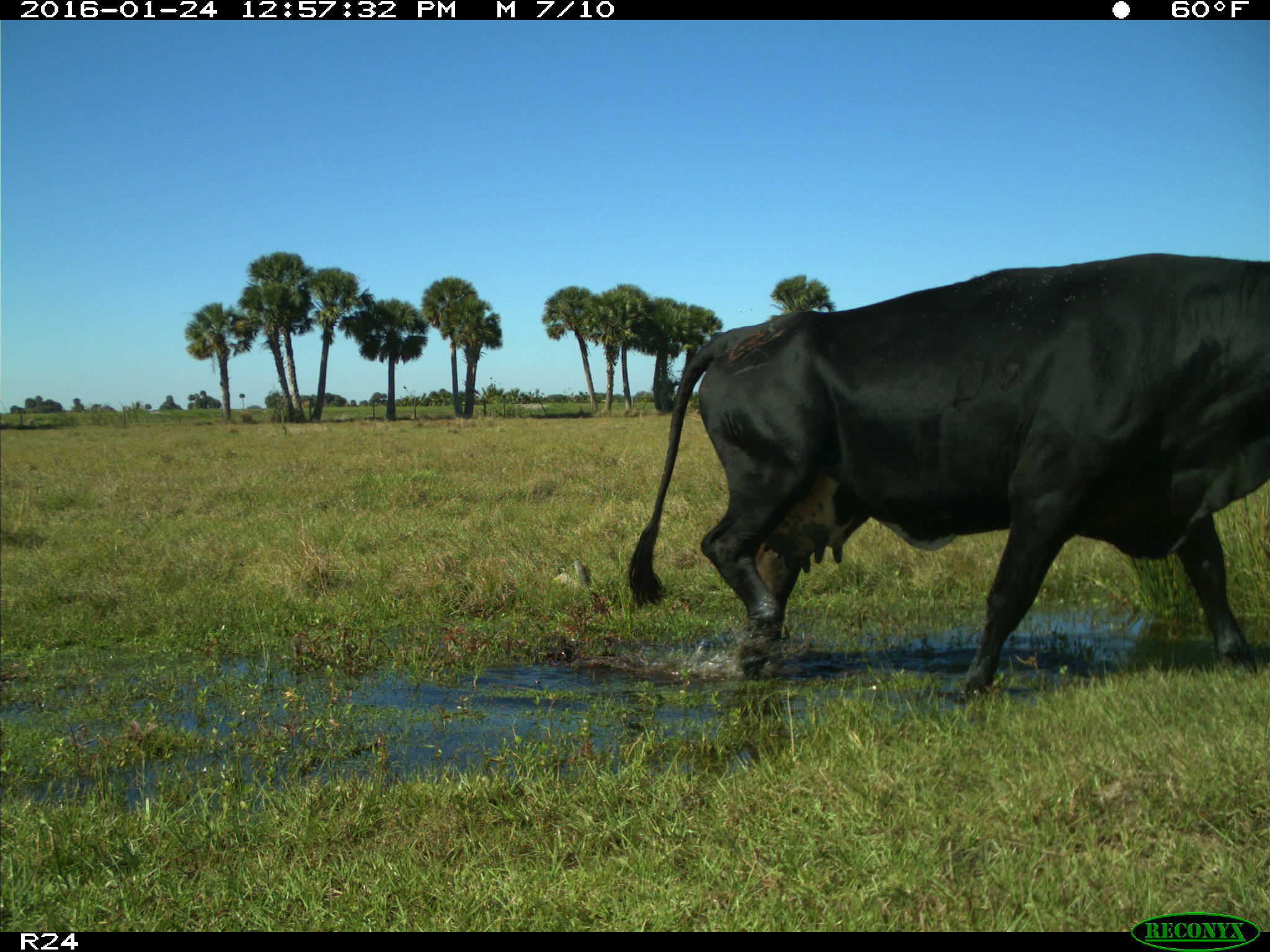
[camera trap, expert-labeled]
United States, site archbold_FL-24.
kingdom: Animalia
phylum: Chordata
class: Mammalia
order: Artiodactyla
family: Bovidae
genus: Bos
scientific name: Bos taurus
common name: domestic cow